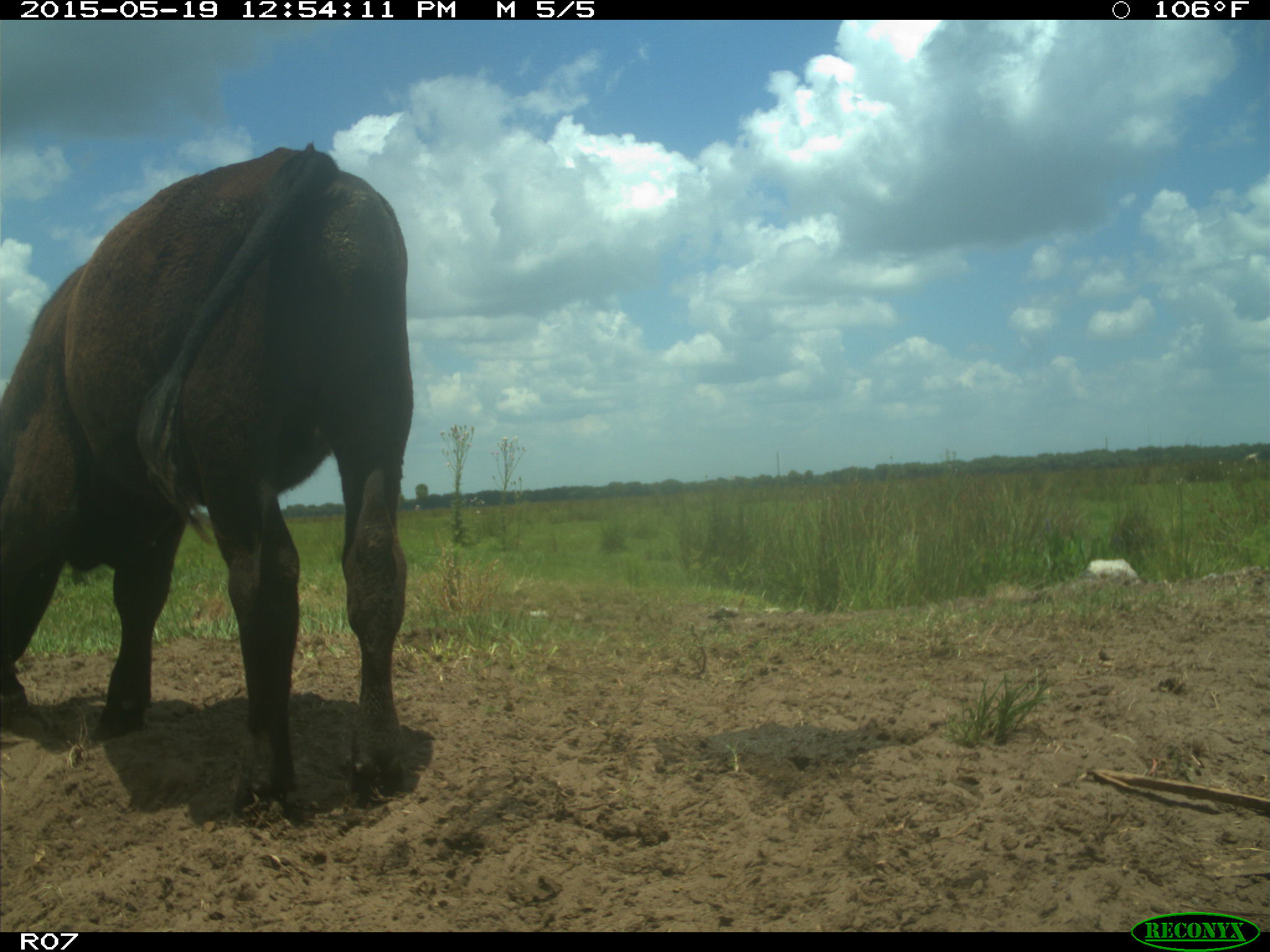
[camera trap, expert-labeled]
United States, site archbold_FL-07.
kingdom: Animalia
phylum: Chordata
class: Mammalia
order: Artiodactyla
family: Bovidae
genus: Bos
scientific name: Bos taurus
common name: domestic cow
Bos taurus (domestic cow).